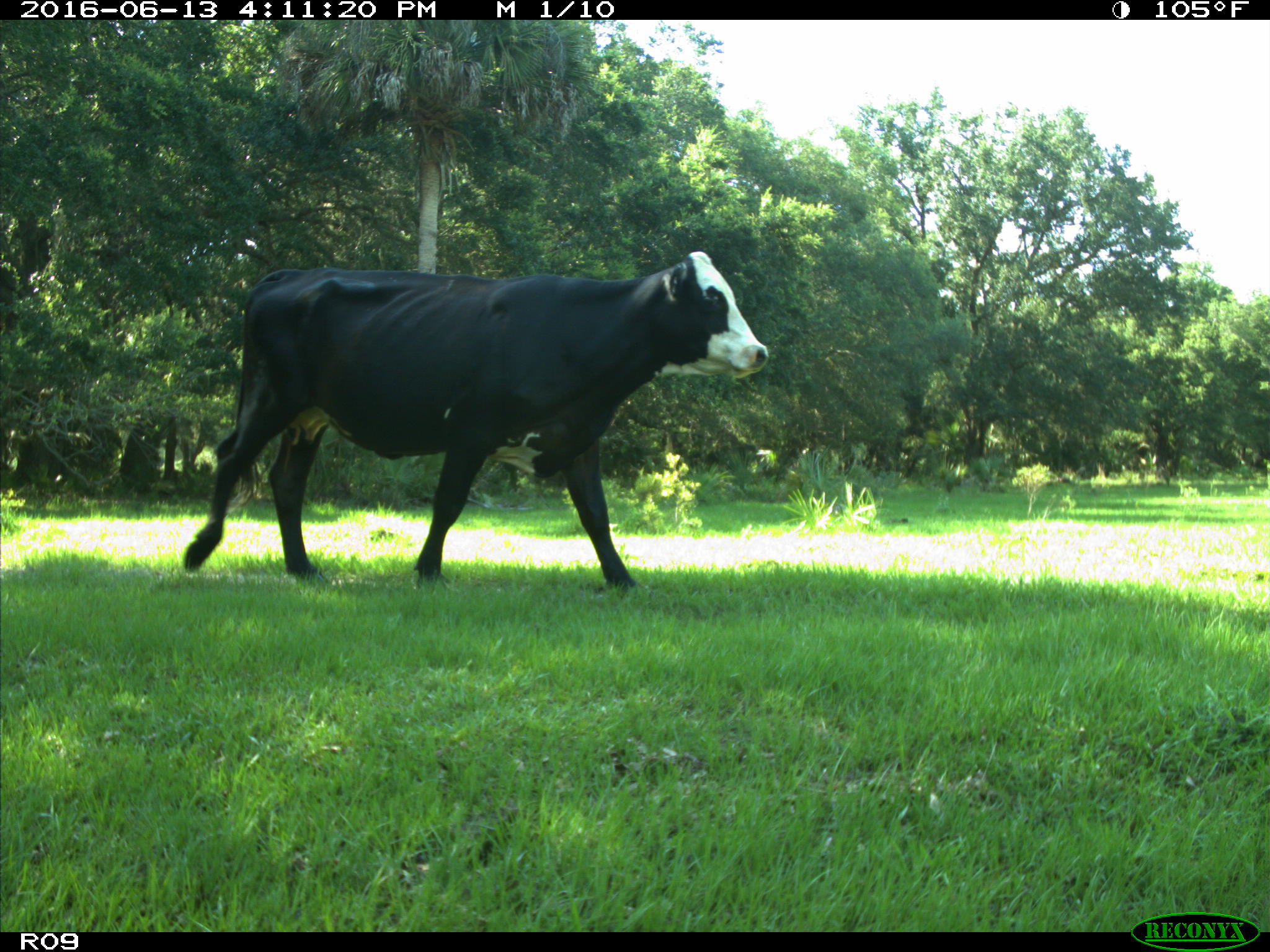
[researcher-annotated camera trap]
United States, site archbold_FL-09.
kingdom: Animalia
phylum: Chordata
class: Mammalia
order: Artiodactyla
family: Bovidae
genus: Bos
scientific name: Bos taurus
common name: domestic cow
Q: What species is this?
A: Bos taurus (domestic cow).